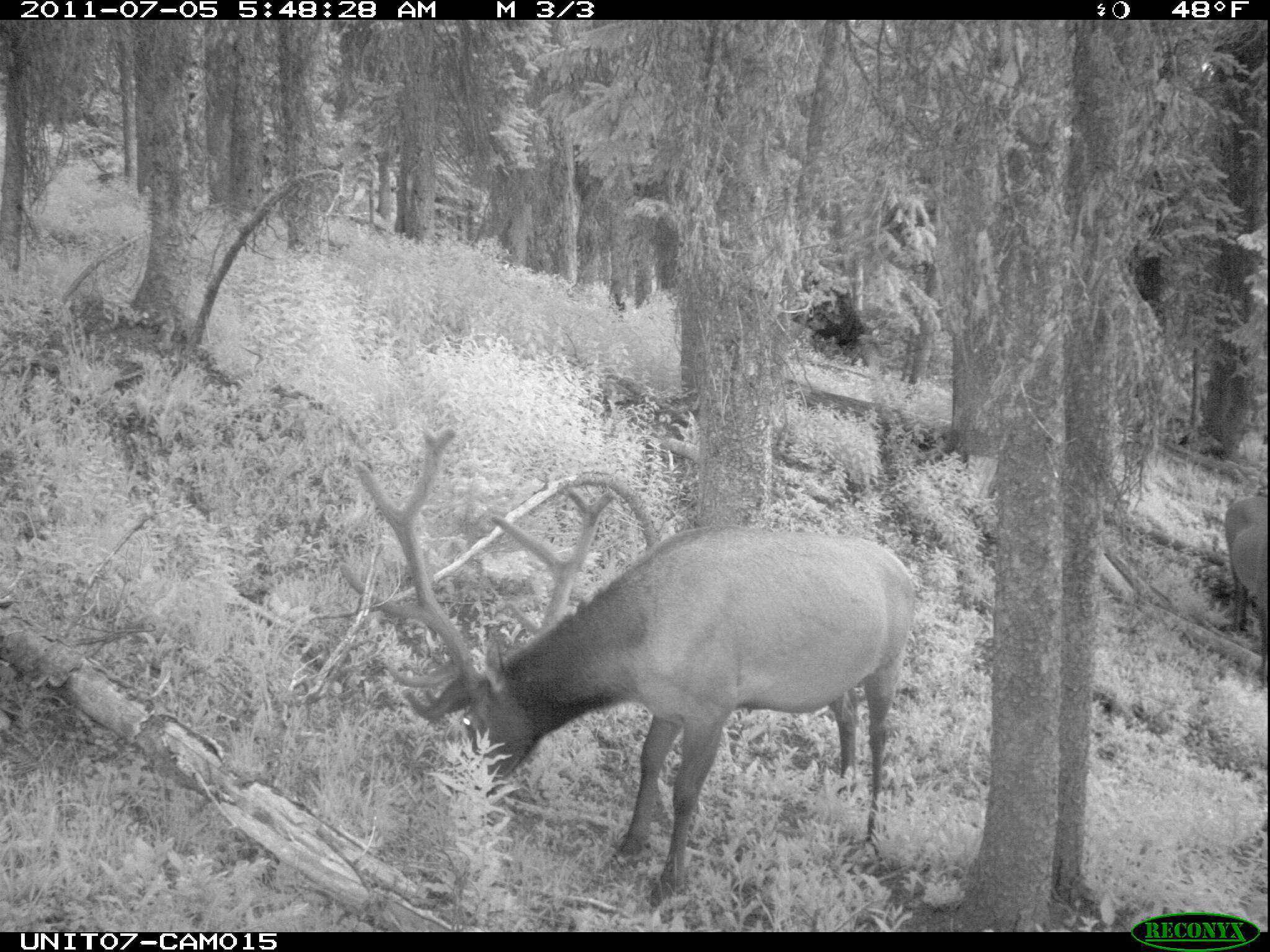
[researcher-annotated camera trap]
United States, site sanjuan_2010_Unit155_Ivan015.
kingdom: Animalia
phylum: Chordata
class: Mammalia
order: Artiodactyla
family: Cervidae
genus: Cervus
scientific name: Cervus elaphus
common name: red deer